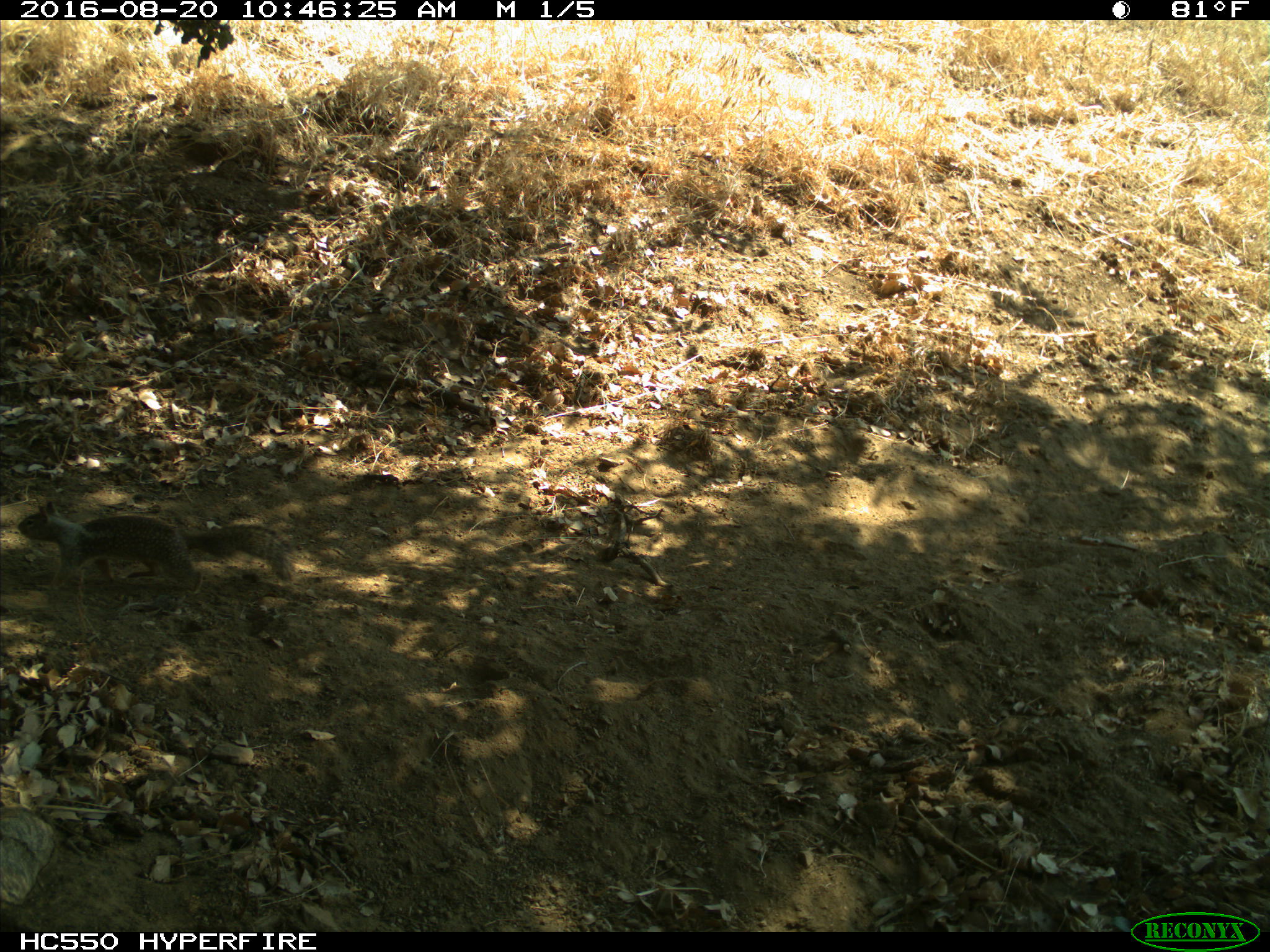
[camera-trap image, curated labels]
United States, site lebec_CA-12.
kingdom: Animalia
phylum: Chordata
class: Mammalia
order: Rodentia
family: Sciuridae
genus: Otospermophilus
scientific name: Otospermophilus beecheyi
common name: california ground squirrel